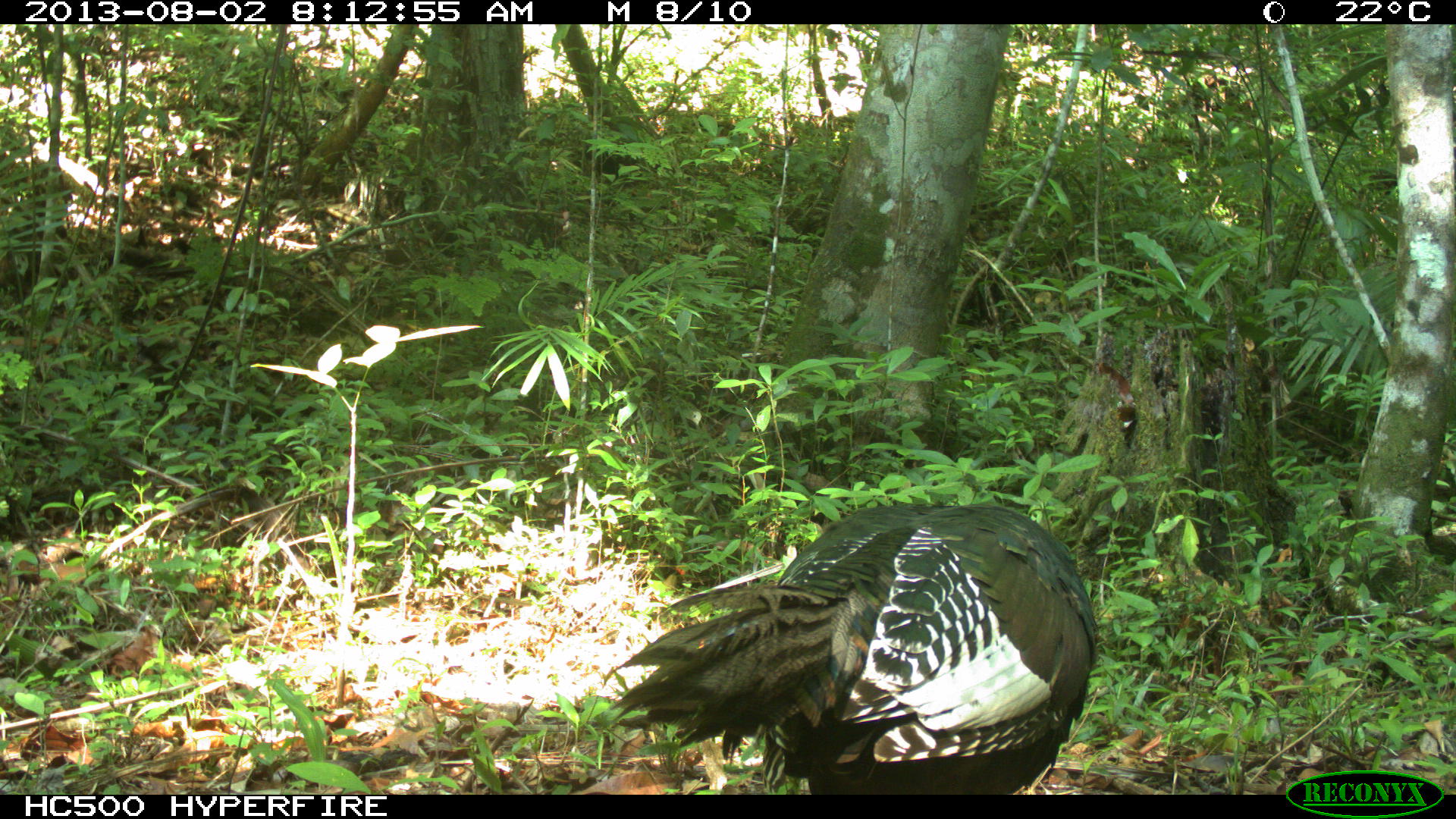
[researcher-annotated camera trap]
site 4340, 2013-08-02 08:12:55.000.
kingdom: Animalia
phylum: Chordata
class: Aves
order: Galliformes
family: Phasianidae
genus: Meleagris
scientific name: Meleagris ocellata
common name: ocellated turkey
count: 1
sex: male